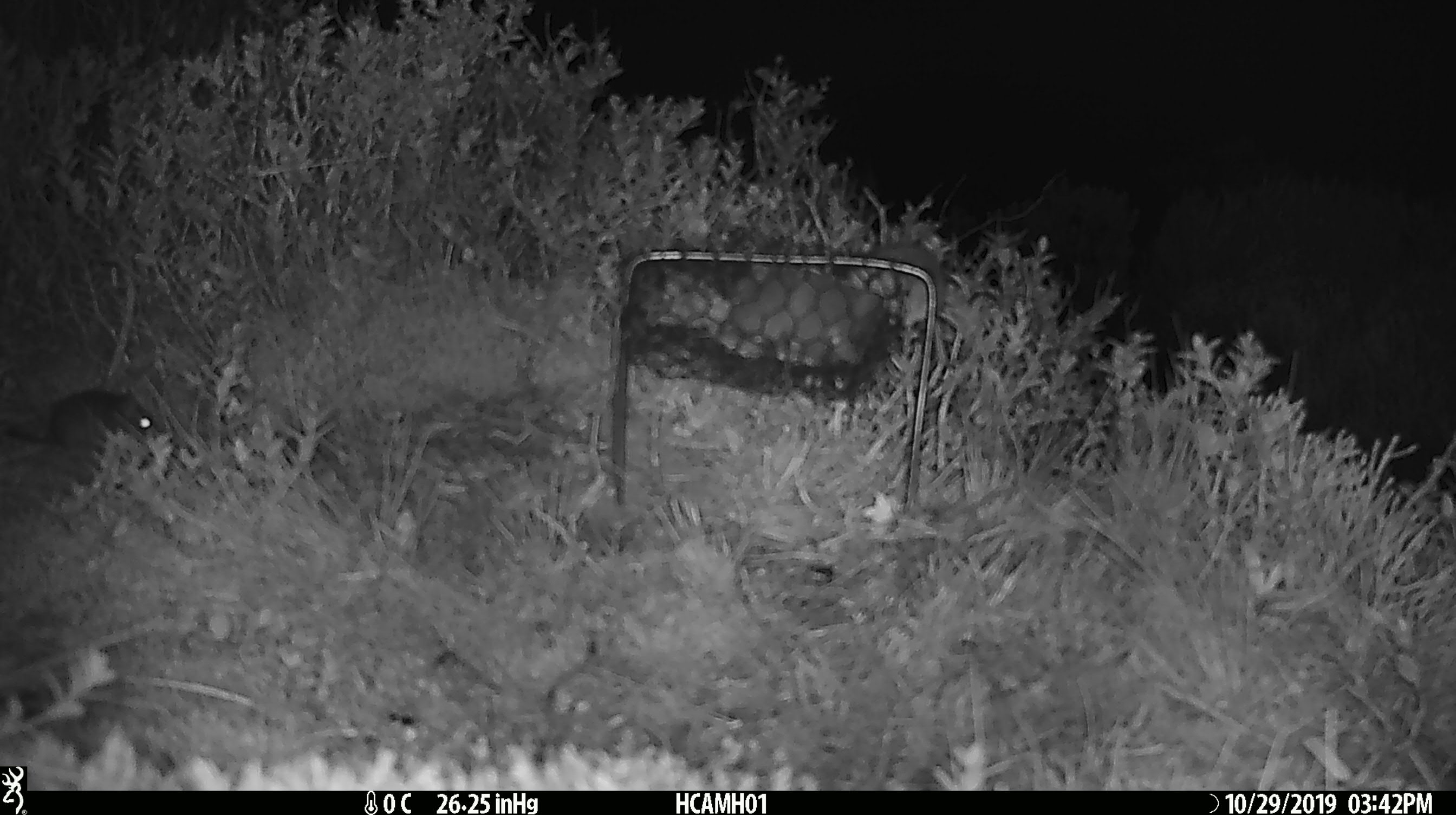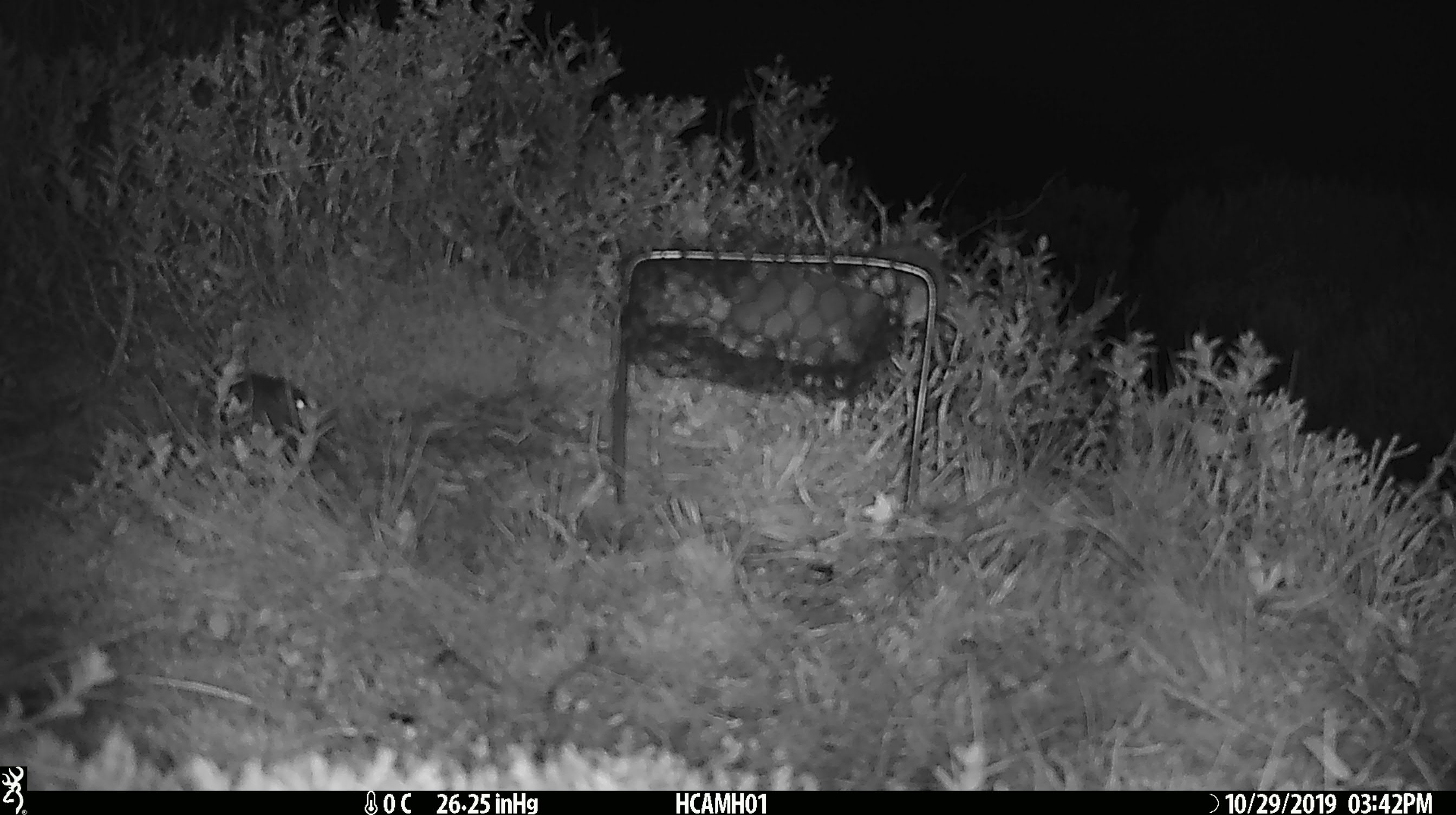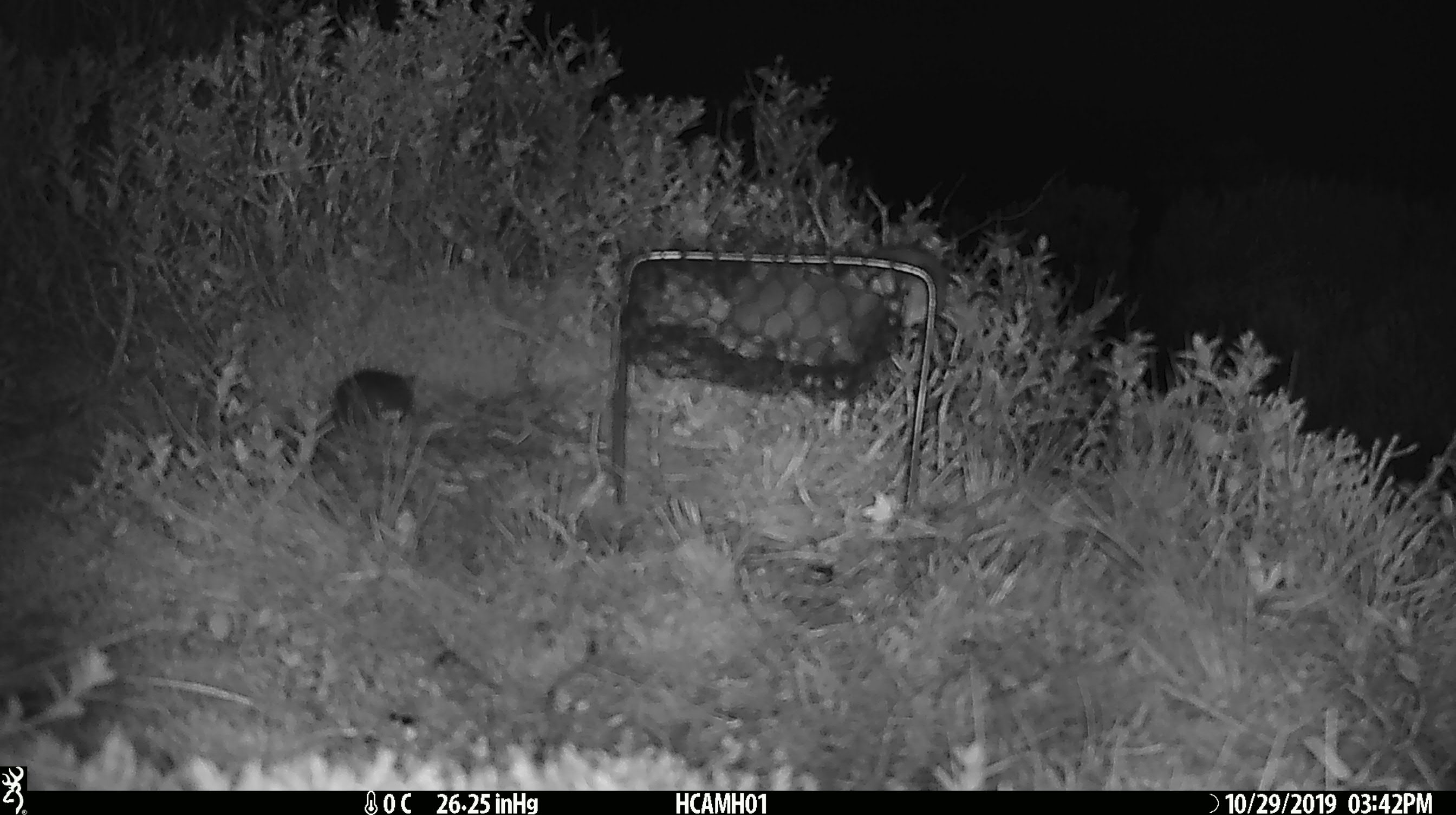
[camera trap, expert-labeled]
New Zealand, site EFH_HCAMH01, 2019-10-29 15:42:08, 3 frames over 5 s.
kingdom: Animalia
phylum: Chordata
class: Mammalia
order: Rodentia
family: Muridae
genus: Mus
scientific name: Mus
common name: mouse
Mouse (Mus).